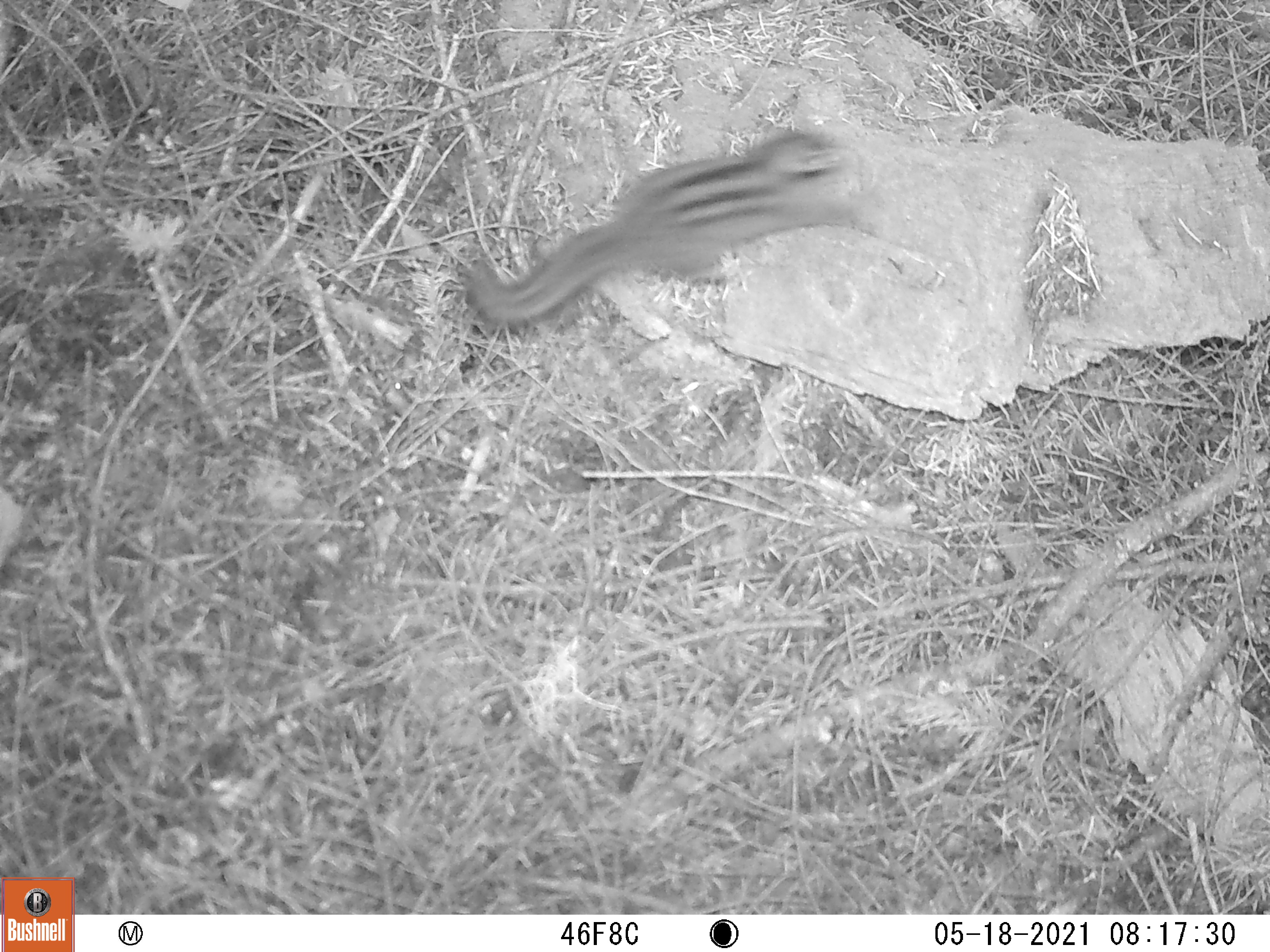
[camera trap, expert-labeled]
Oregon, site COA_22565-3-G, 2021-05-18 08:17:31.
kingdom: Animalia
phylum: Chordata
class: Mammalia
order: Rodentia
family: Sciuridae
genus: Neotamias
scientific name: Neotamias townsendii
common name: townsend's chipmunk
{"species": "townsend's chipmunk (Neotamias townsendii)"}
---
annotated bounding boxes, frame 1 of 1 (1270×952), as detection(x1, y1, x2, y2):
townsend's chipmunk: detection(458, 119, 875, 330)